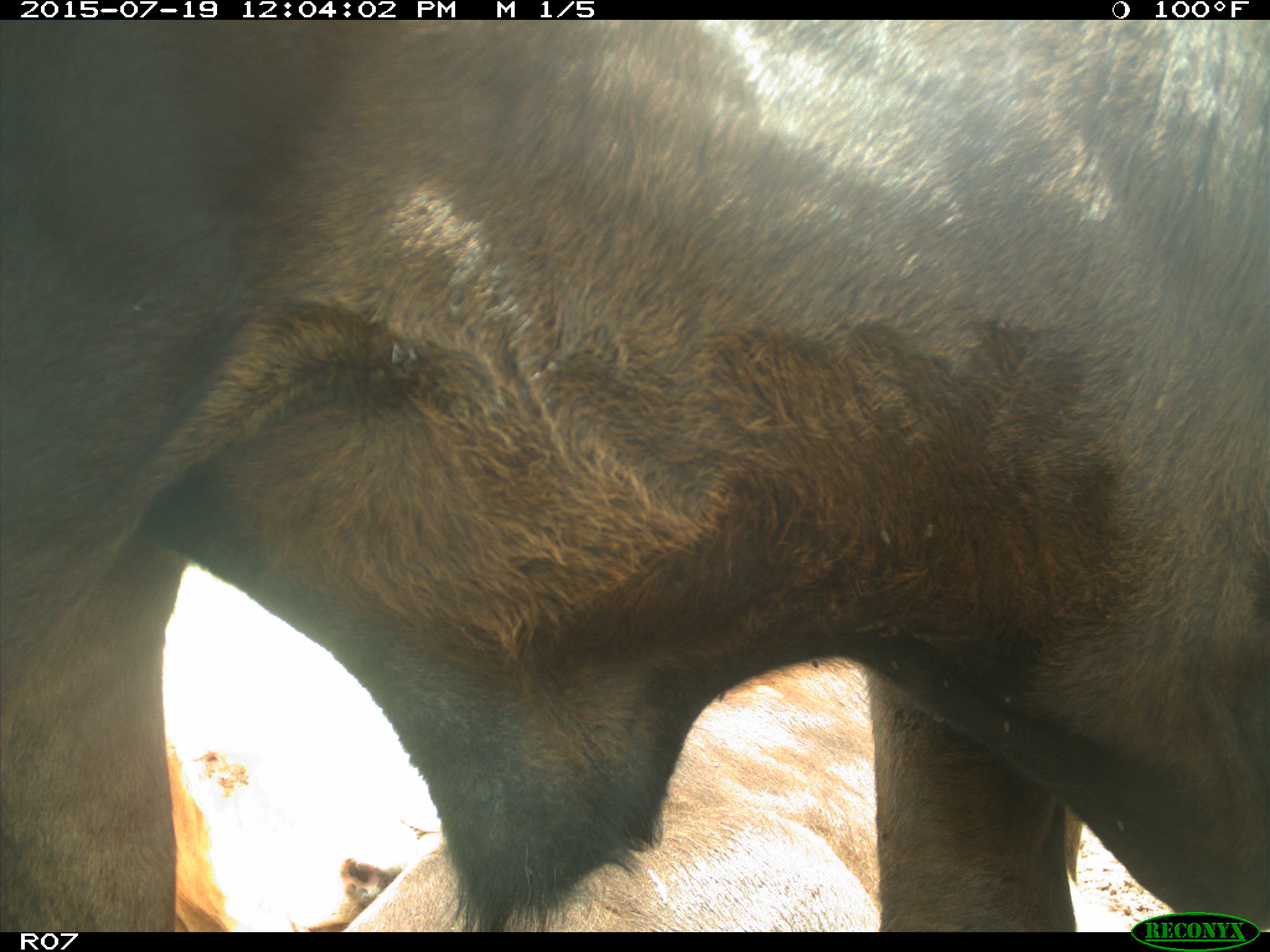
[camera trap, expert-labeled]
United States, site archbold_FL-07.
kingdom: Animalia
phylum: Chordata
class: Mammalia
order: Artiodactyla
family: Bovidae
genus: Bos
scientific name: Bos taurus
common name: domestic cow